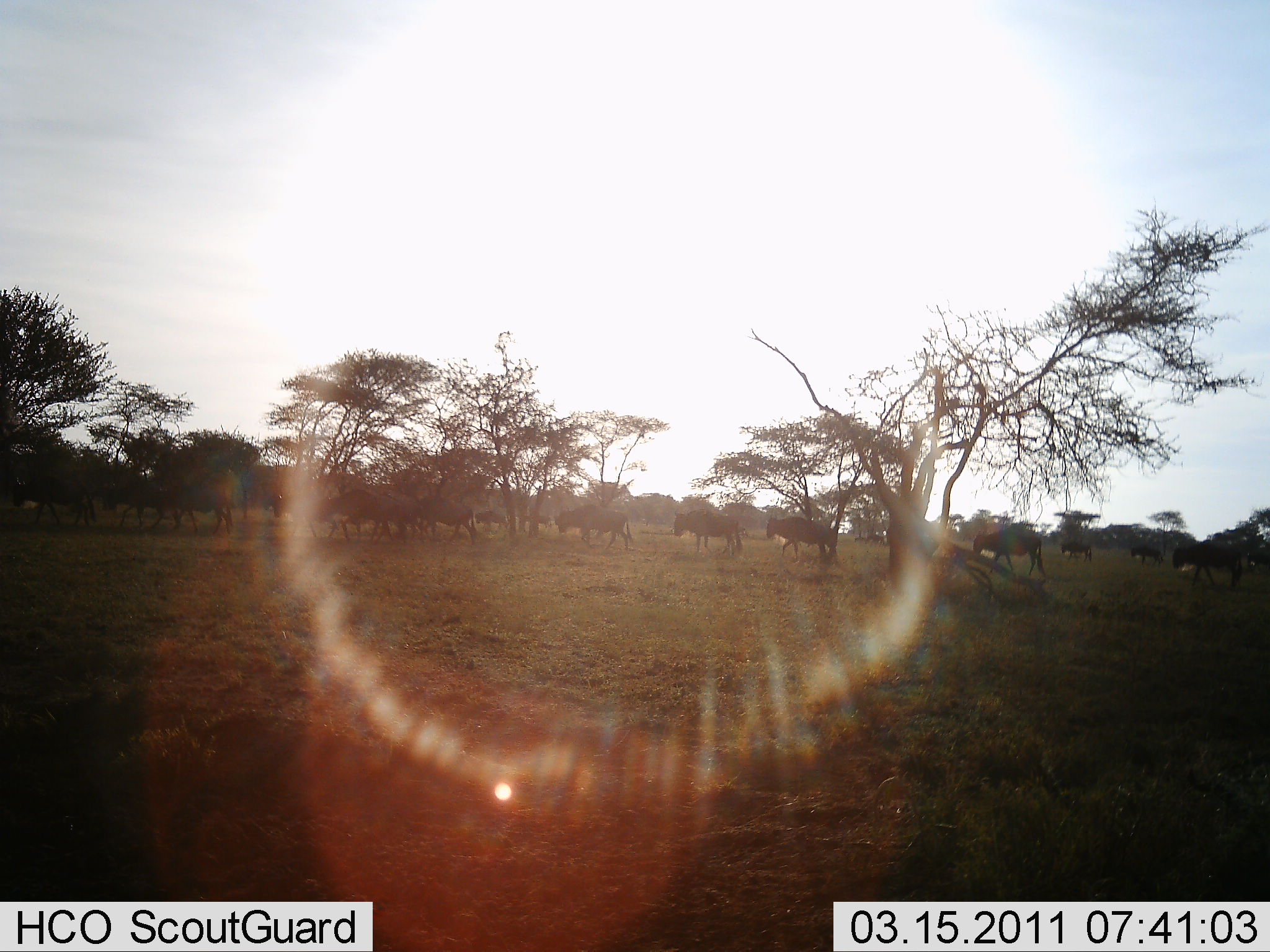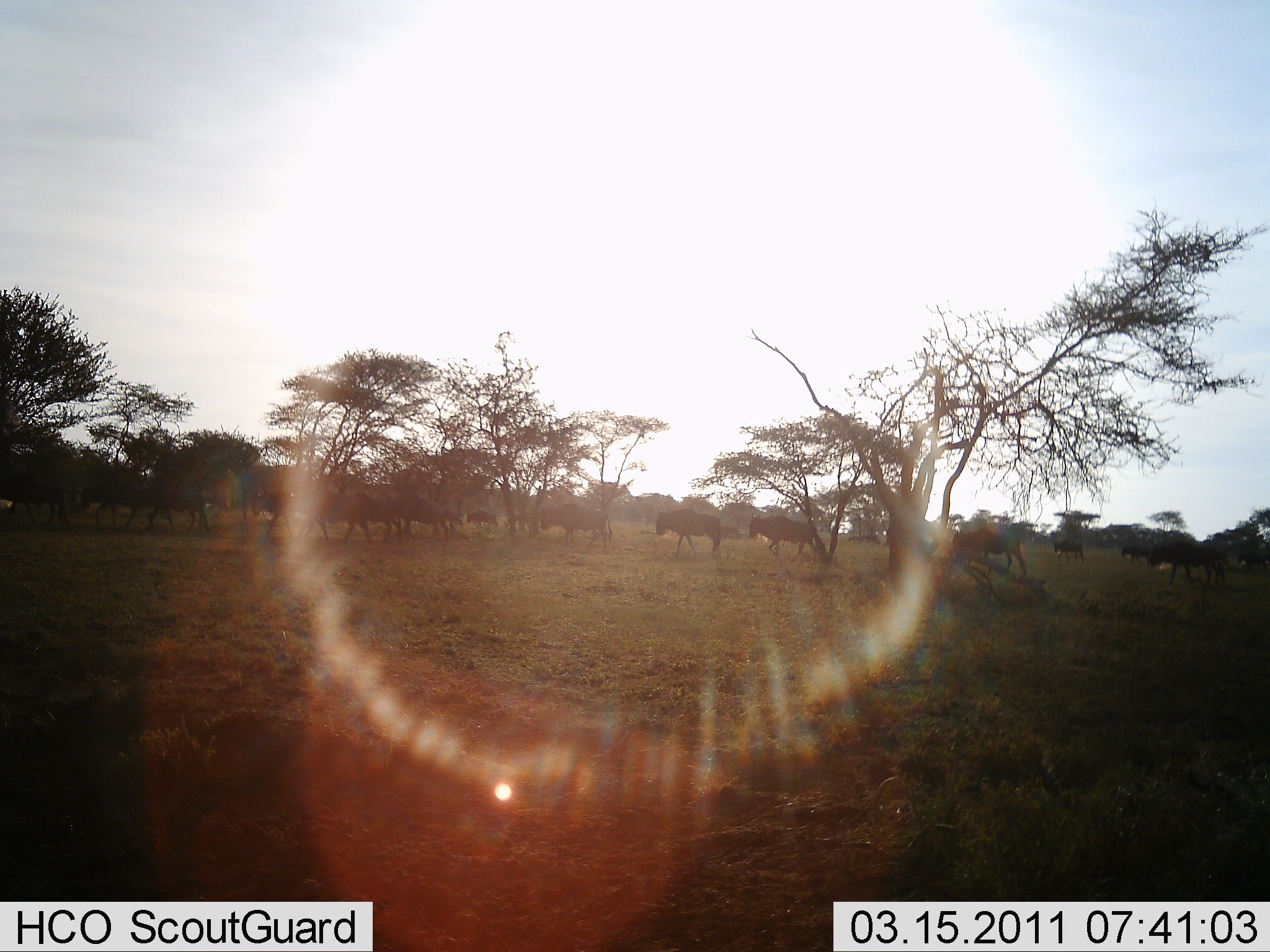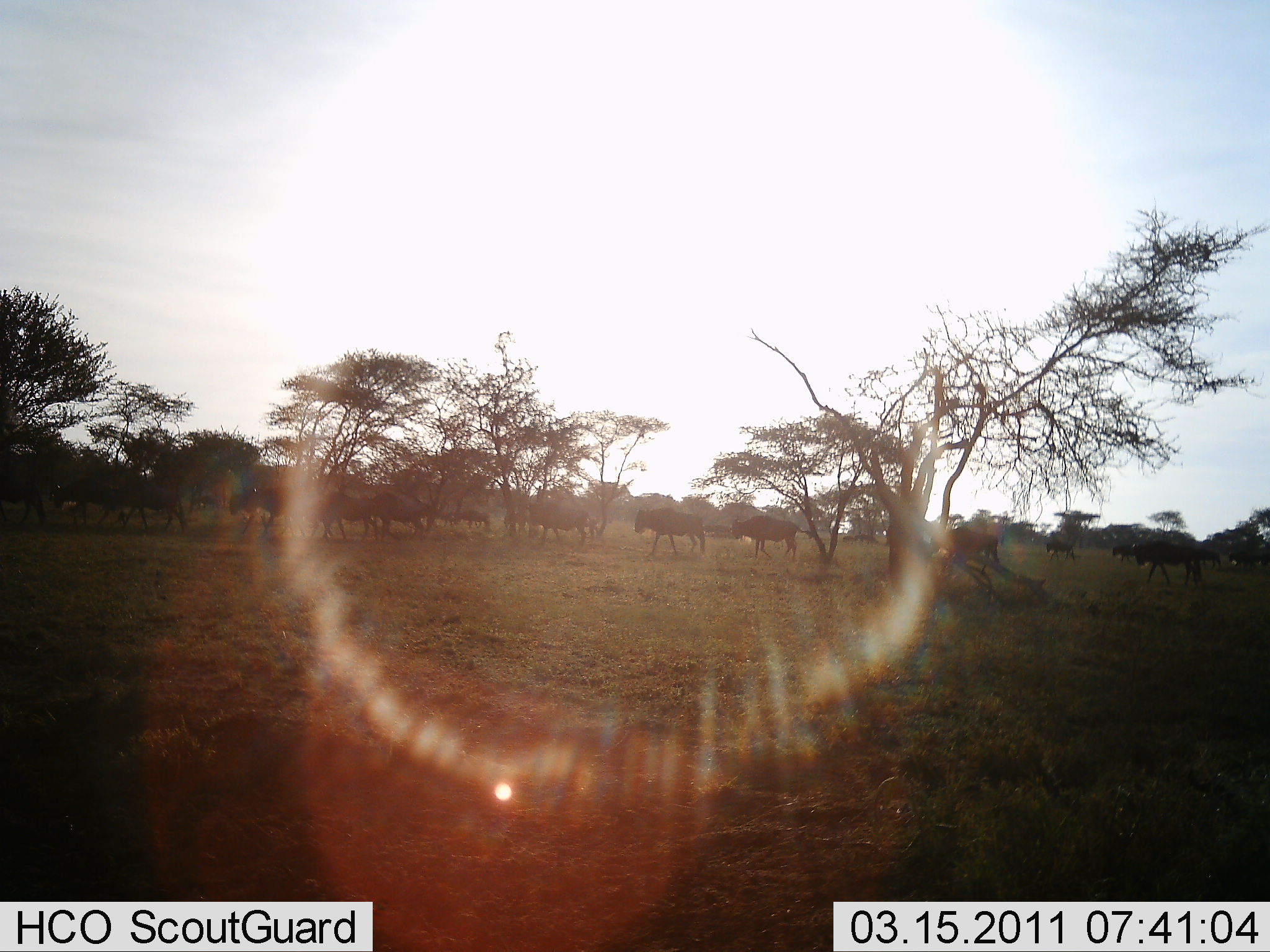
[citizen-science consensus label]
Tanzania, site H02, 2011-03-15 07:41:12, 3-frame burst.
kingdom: Animalia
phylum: Chordata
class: Mammalia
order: Artiodactyla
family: Bovidae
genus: Connochaetes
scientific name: Connochaetes taurinus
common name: blue wildebeest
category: wildebeest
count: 11-50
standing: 10%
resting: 0%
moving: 90%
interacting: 0%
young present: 0%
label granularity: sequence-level